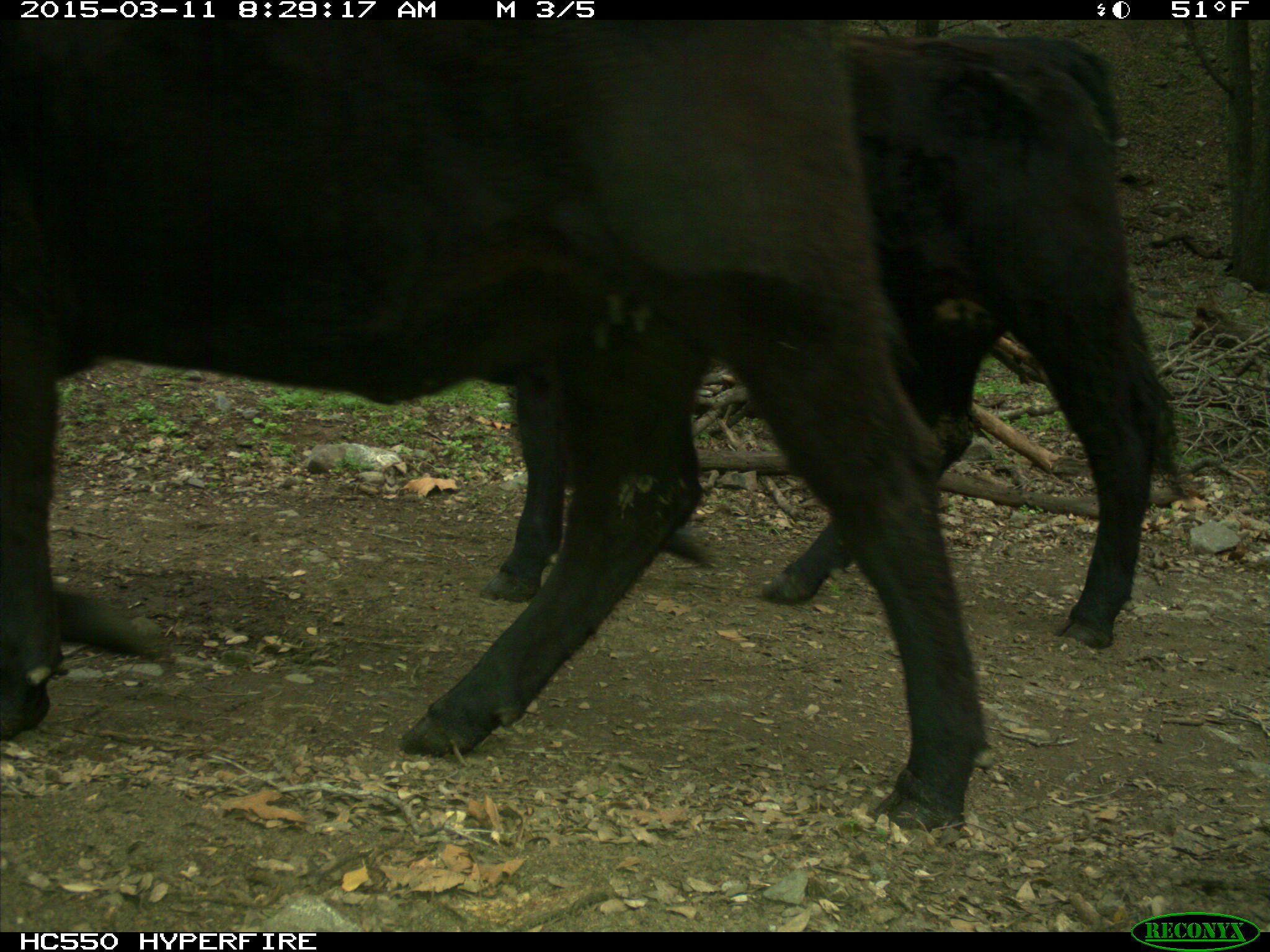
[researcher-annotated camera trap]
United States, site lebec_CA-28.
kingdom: Animalia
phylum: Chordata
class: Mammalia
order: Artiodactyla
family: Bovidae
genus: Bos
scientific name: Bos taurus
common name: domestic cow